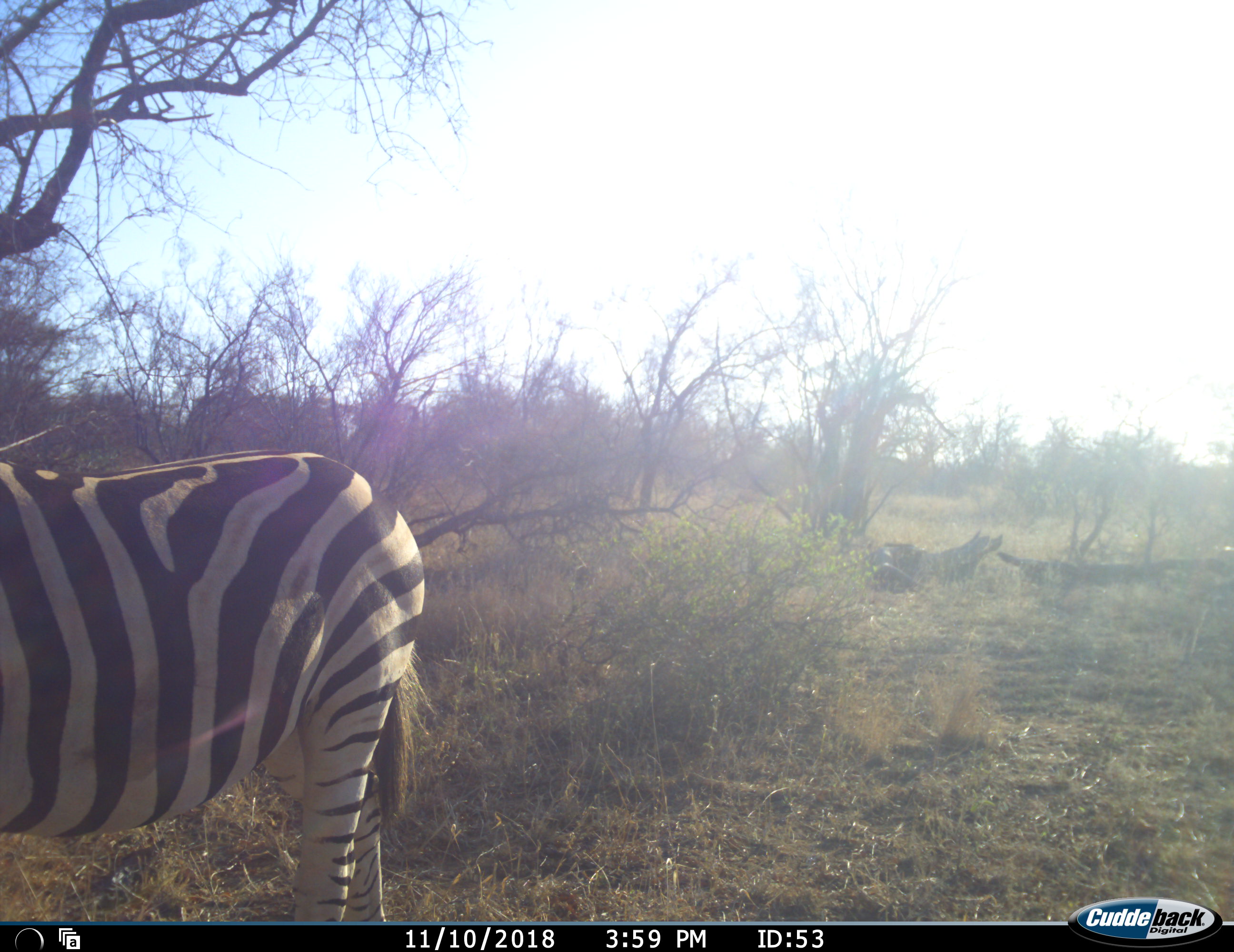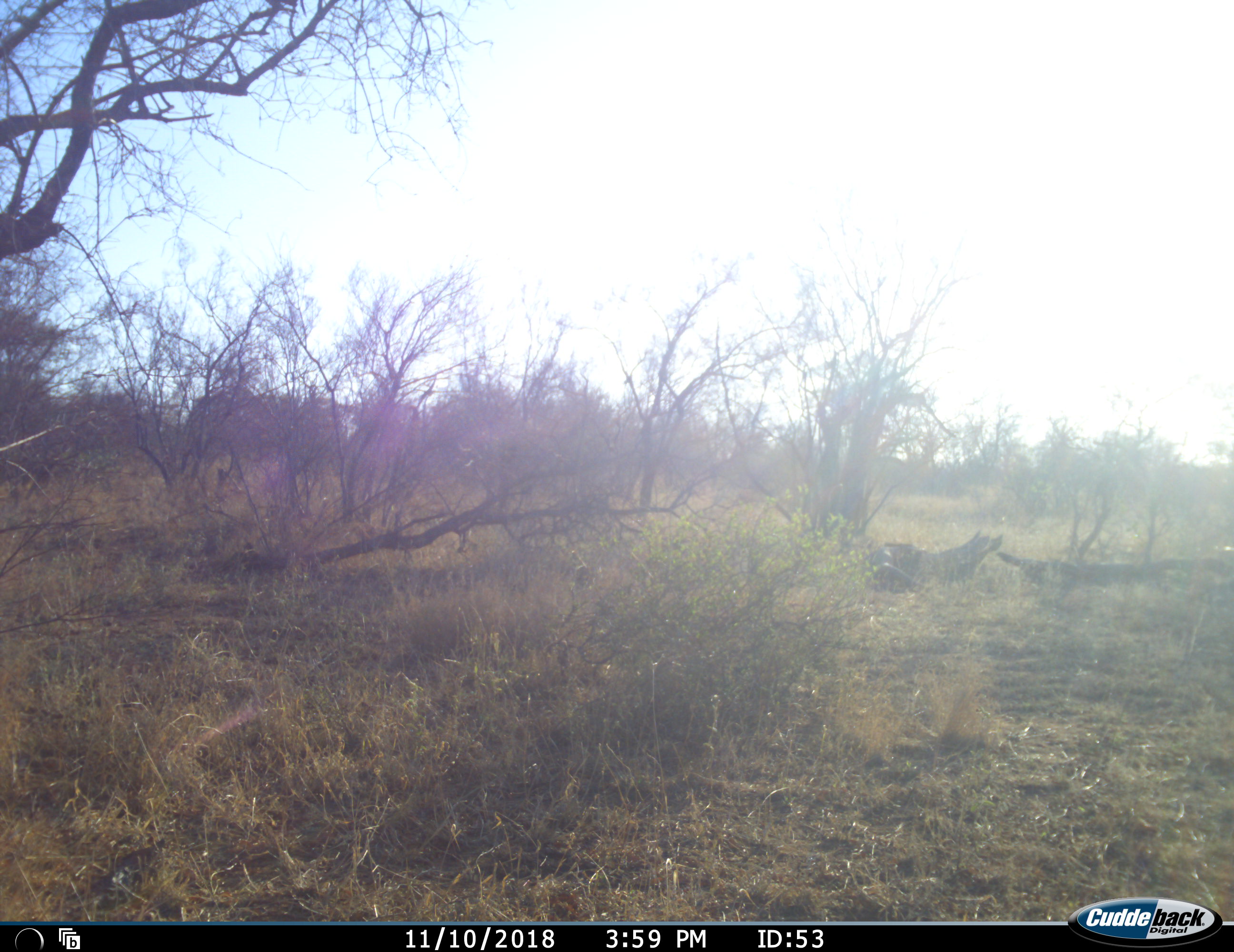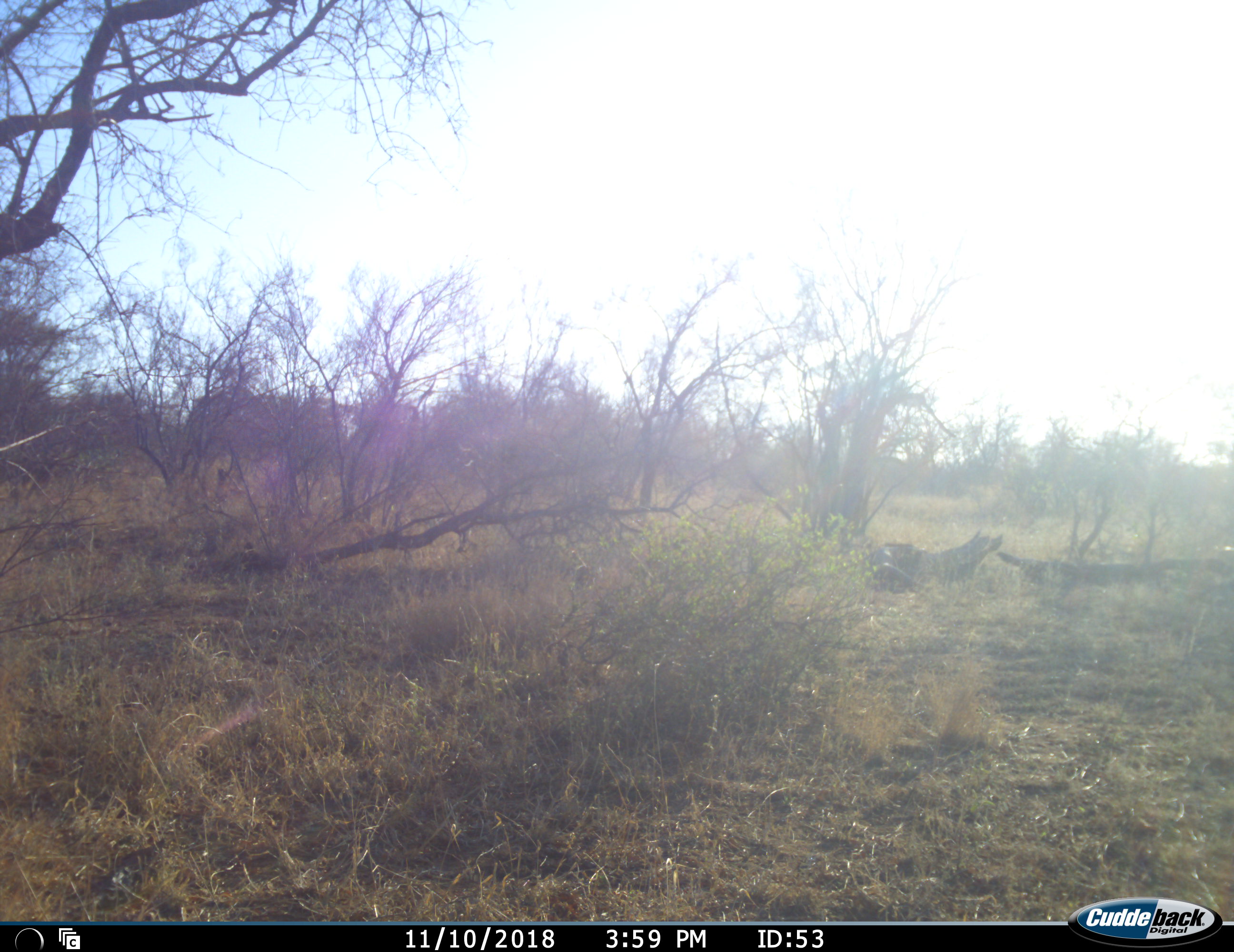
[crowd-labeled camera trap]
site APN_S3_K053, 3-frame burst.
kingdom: Animalia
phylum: Chordata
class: Mammalia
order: Perissodactyla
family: Equidae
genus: Equus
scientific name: Equus quagga burchellii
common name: burchell's zebra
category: zebraburchells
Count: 1.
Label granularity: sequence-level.